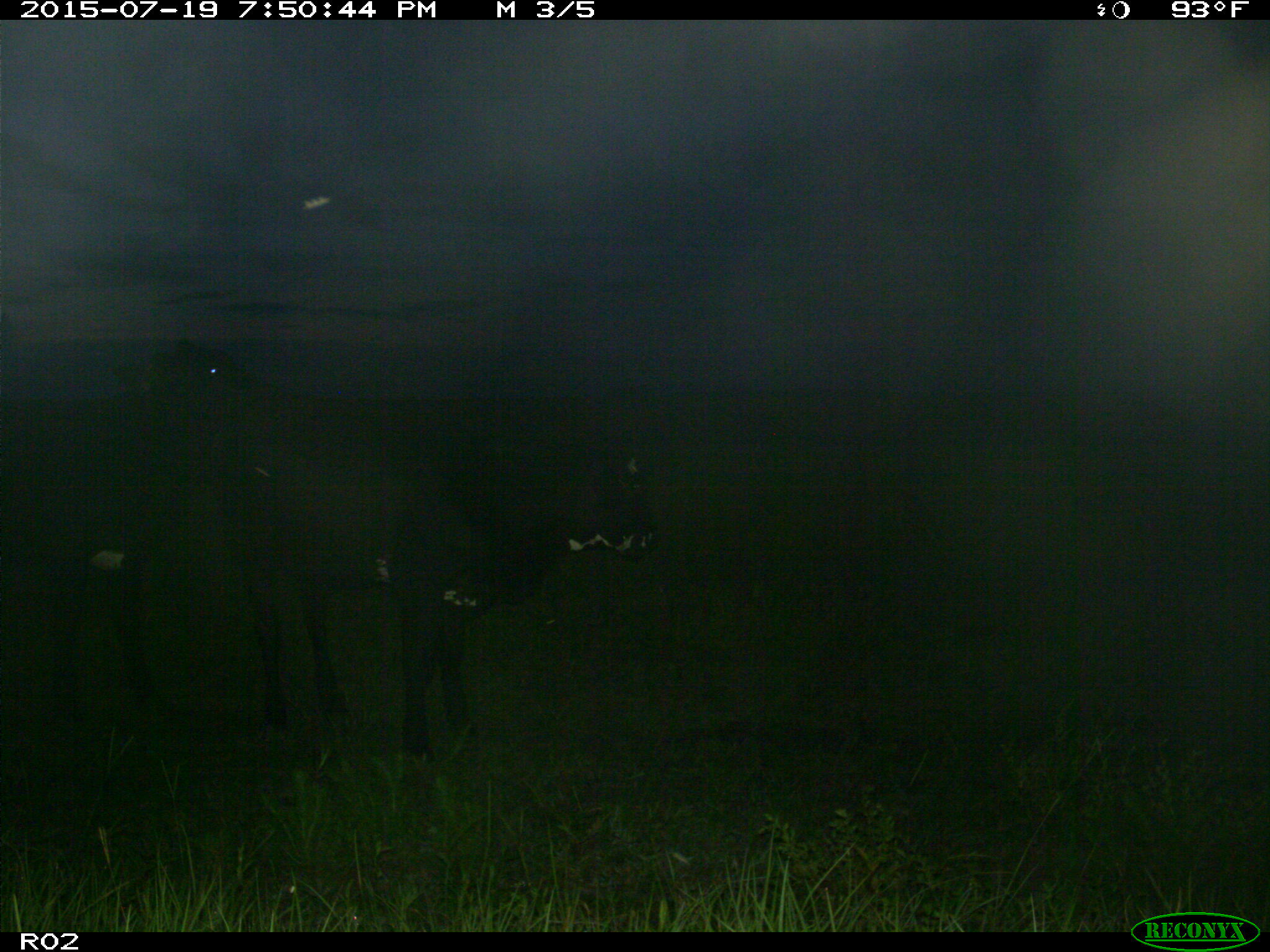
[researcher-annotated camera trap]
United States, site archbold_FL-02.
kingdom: Animalia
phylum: Chordata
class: Mammalia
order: Artiodactyla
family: Bovidae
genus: Bos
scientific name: Bos taurus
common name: domestic cow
Bos taurus (domestic cow).